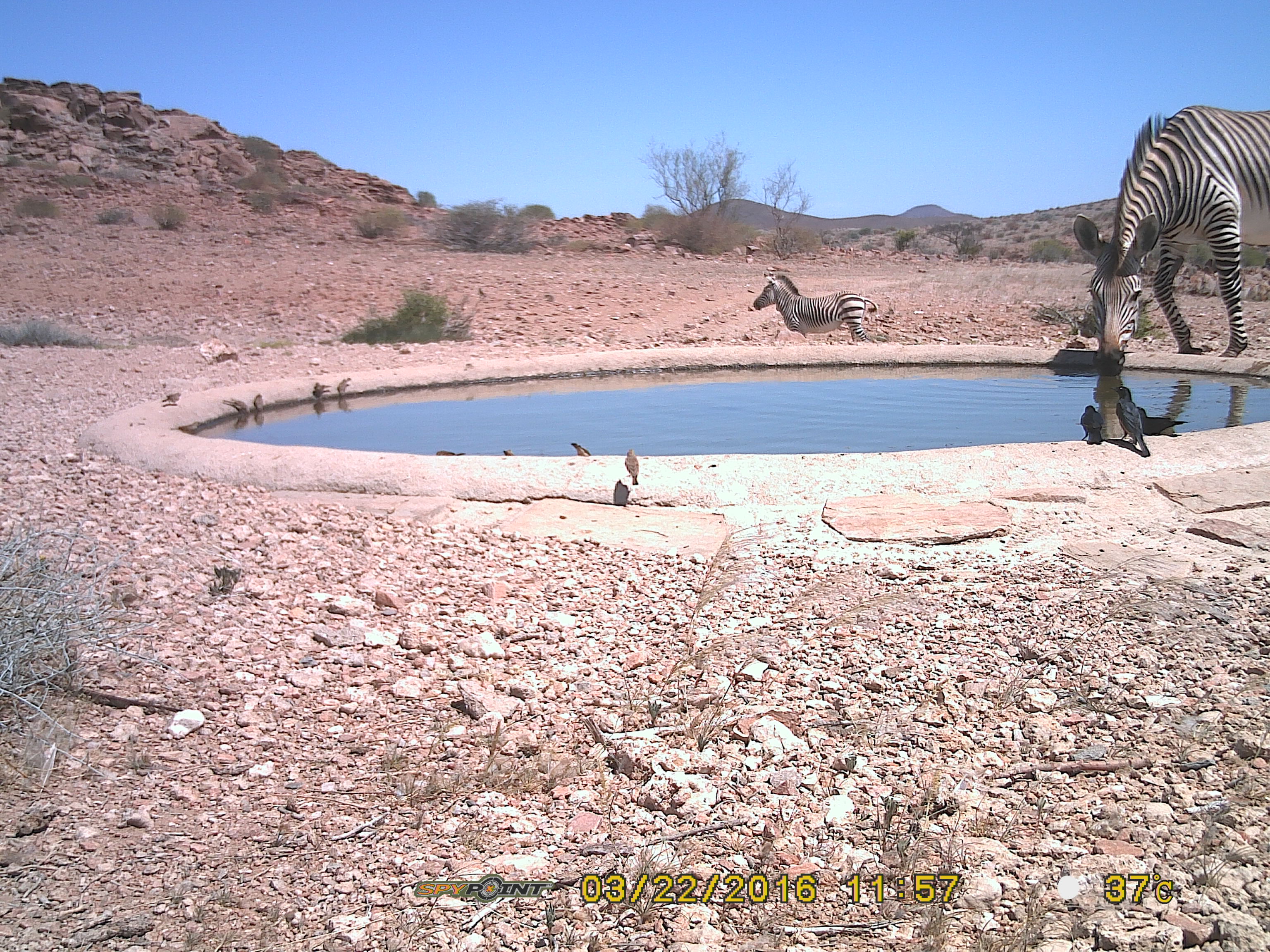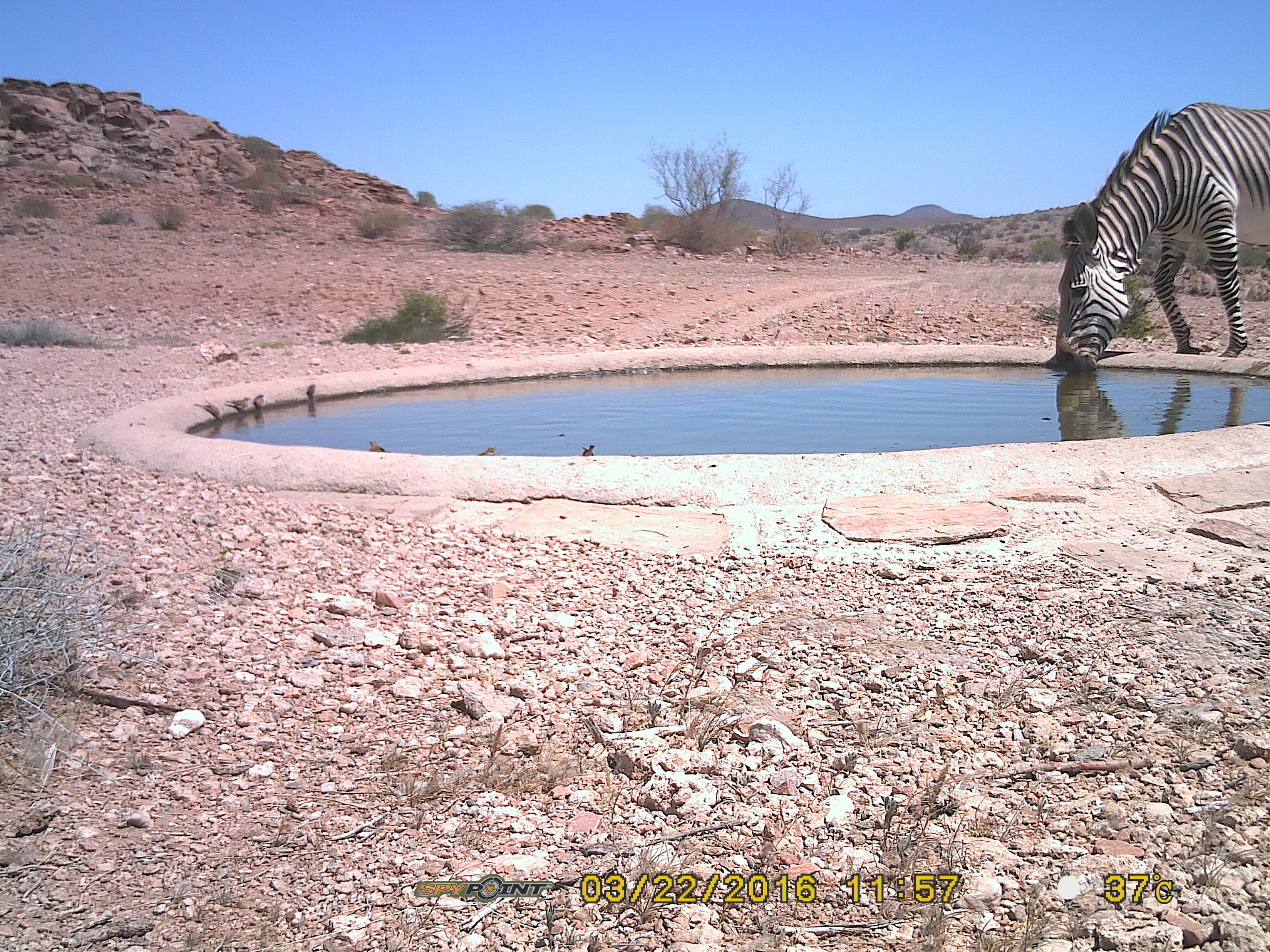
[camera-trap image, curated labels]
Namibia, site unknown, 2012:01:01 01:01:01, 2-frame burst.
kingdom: Animalia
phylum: Chordata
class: Mammalia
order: Perissodactyla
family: Equidae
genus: Equus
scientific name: Equus zebra hartmannae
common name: hartmann's mountain zebra